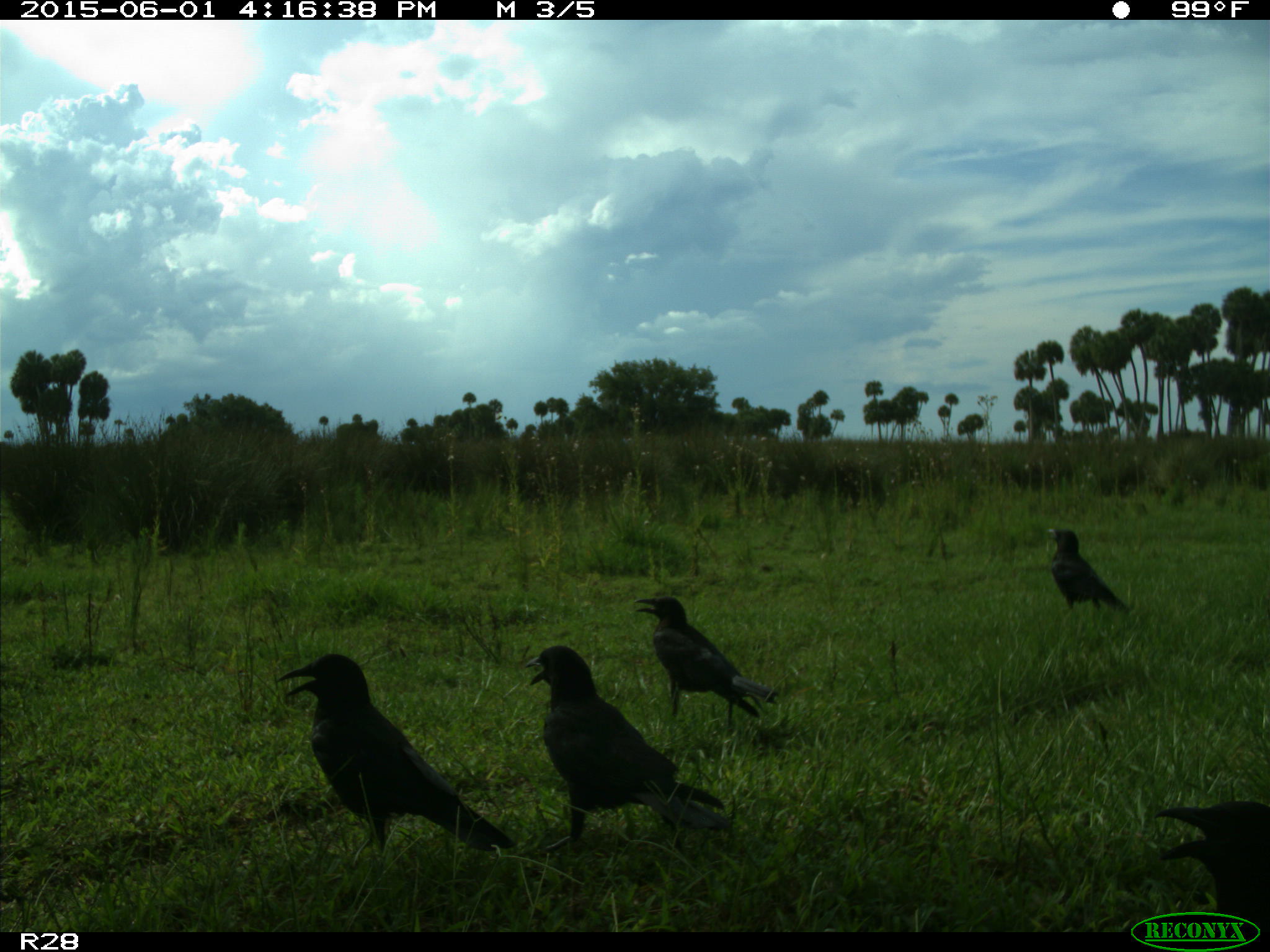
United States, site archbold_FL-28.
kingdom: Animalia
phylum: Chordata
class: Aves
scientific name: Aves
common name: birds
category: unidentified bird